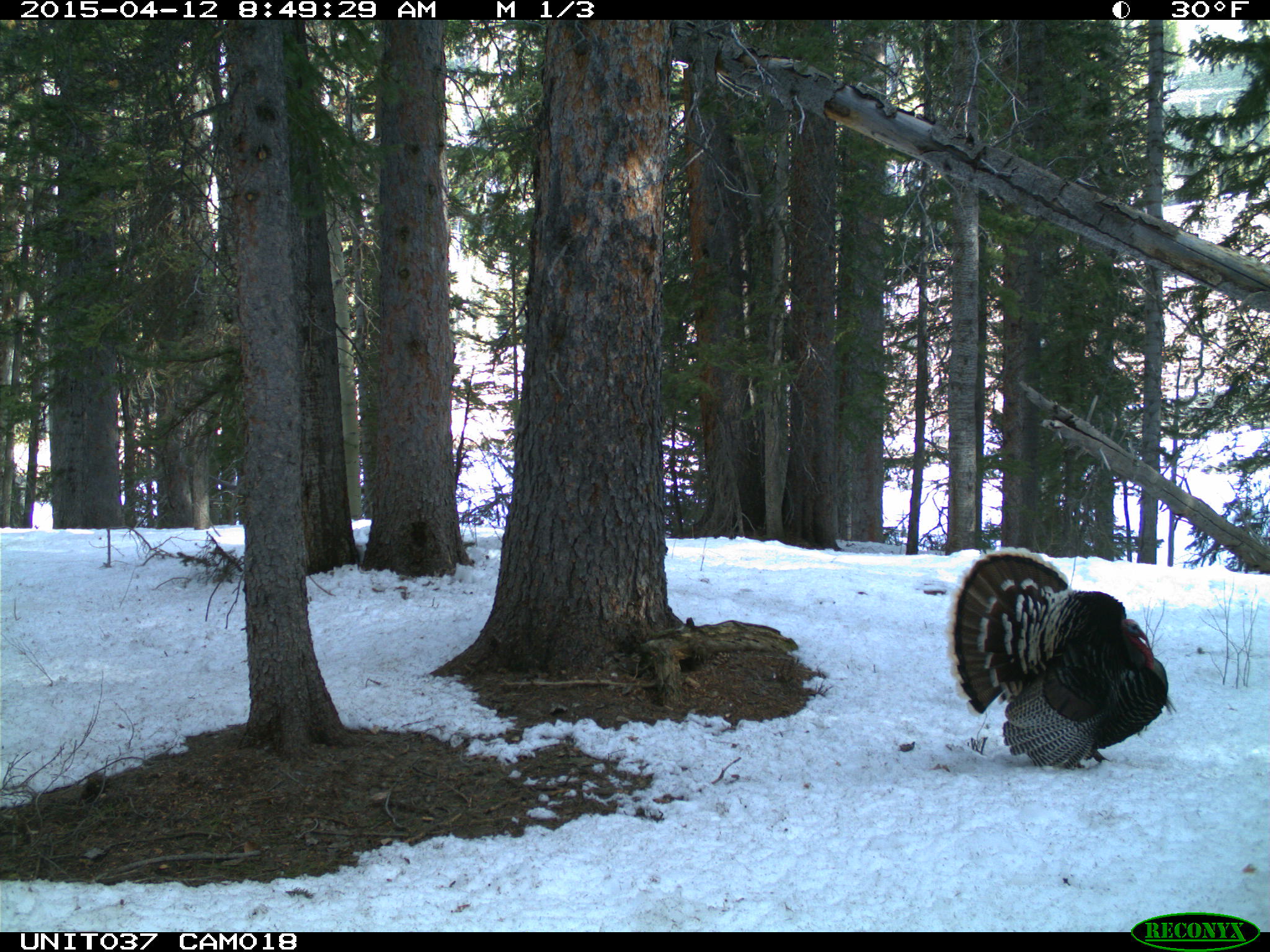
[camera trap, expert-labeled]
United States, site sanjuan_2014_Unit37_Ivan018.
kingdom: Animalia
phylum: Chordata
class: Aves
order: Galliformes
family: Phasianidae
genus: Meleagris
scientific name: Meleagris gallopavo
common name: wild turkey